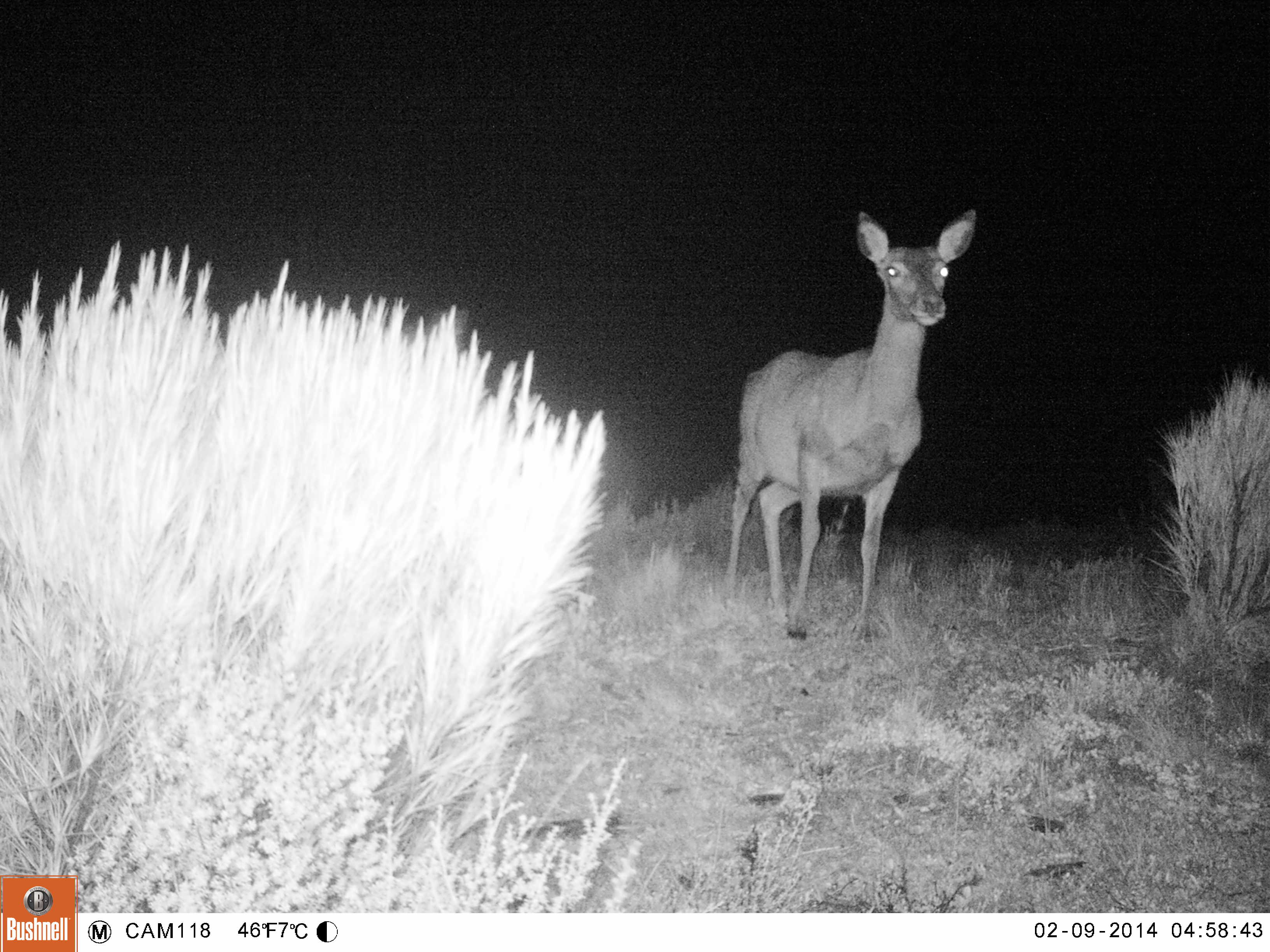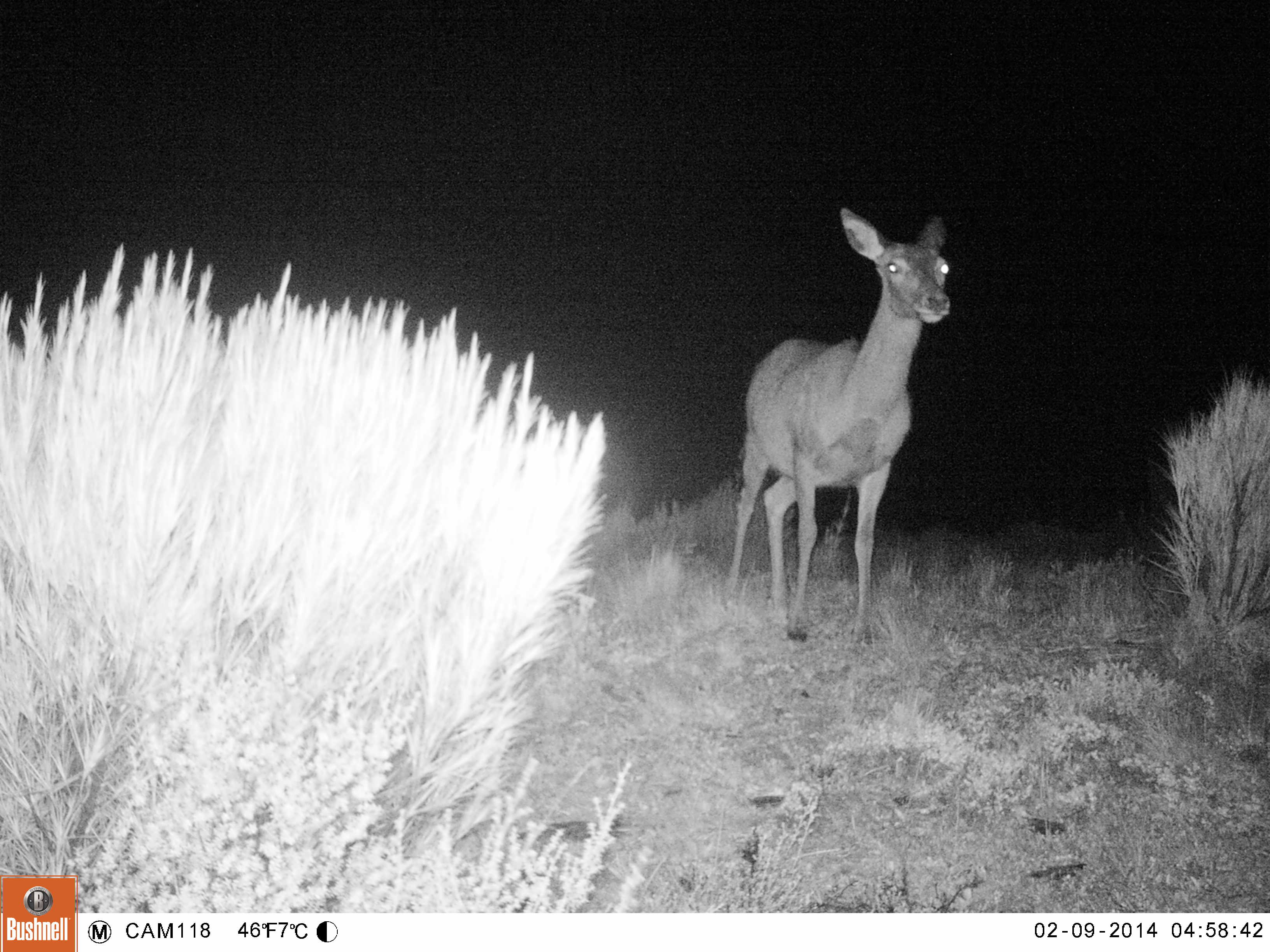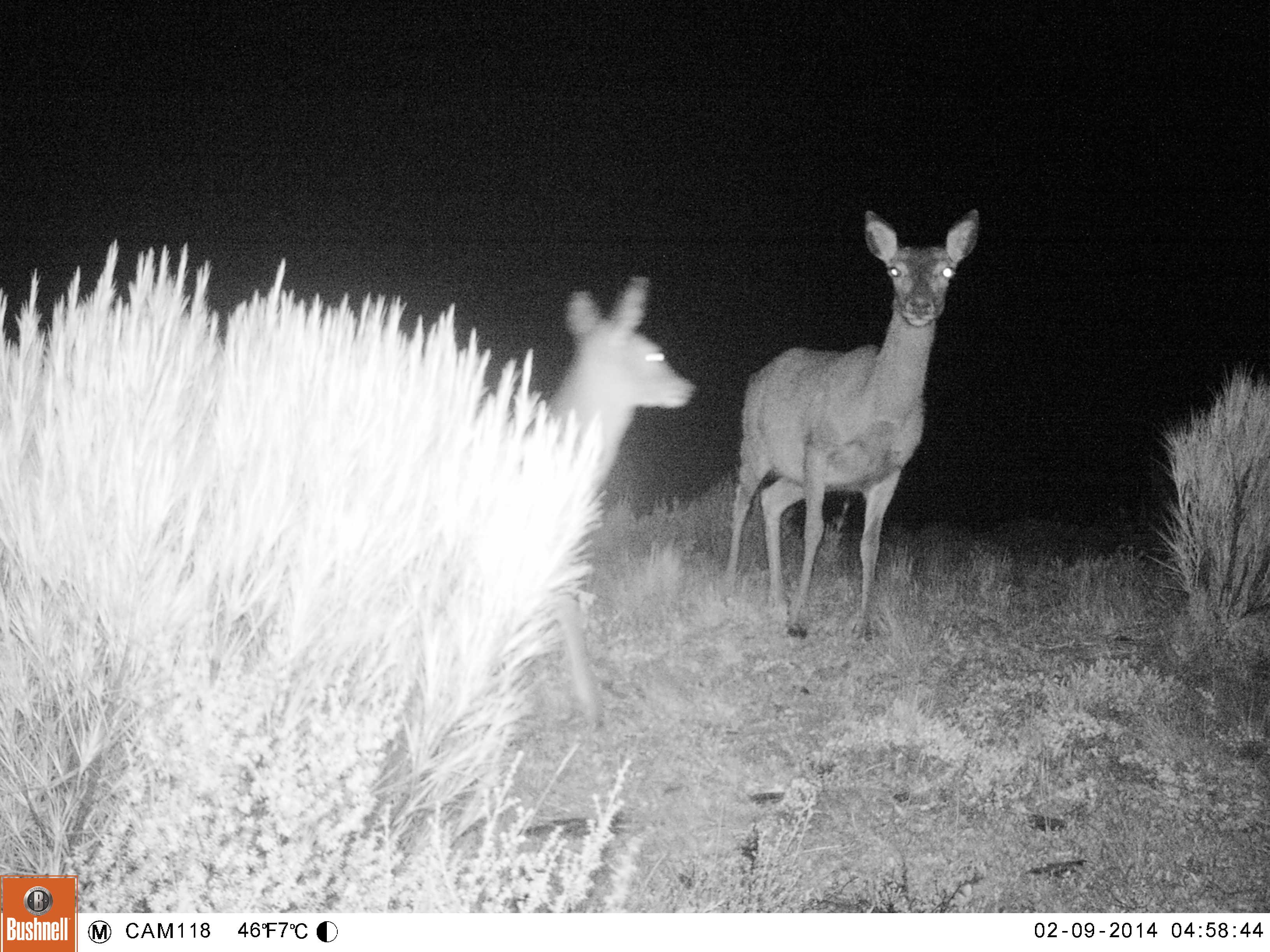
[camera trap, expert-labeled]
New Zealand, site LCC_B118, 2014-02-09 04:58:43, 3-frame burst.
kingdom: Animalia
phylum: Chordata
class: Mammalia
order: Artiodactyla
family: Cervidae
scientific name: Cervidae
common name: deer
Deer (Cervidae).